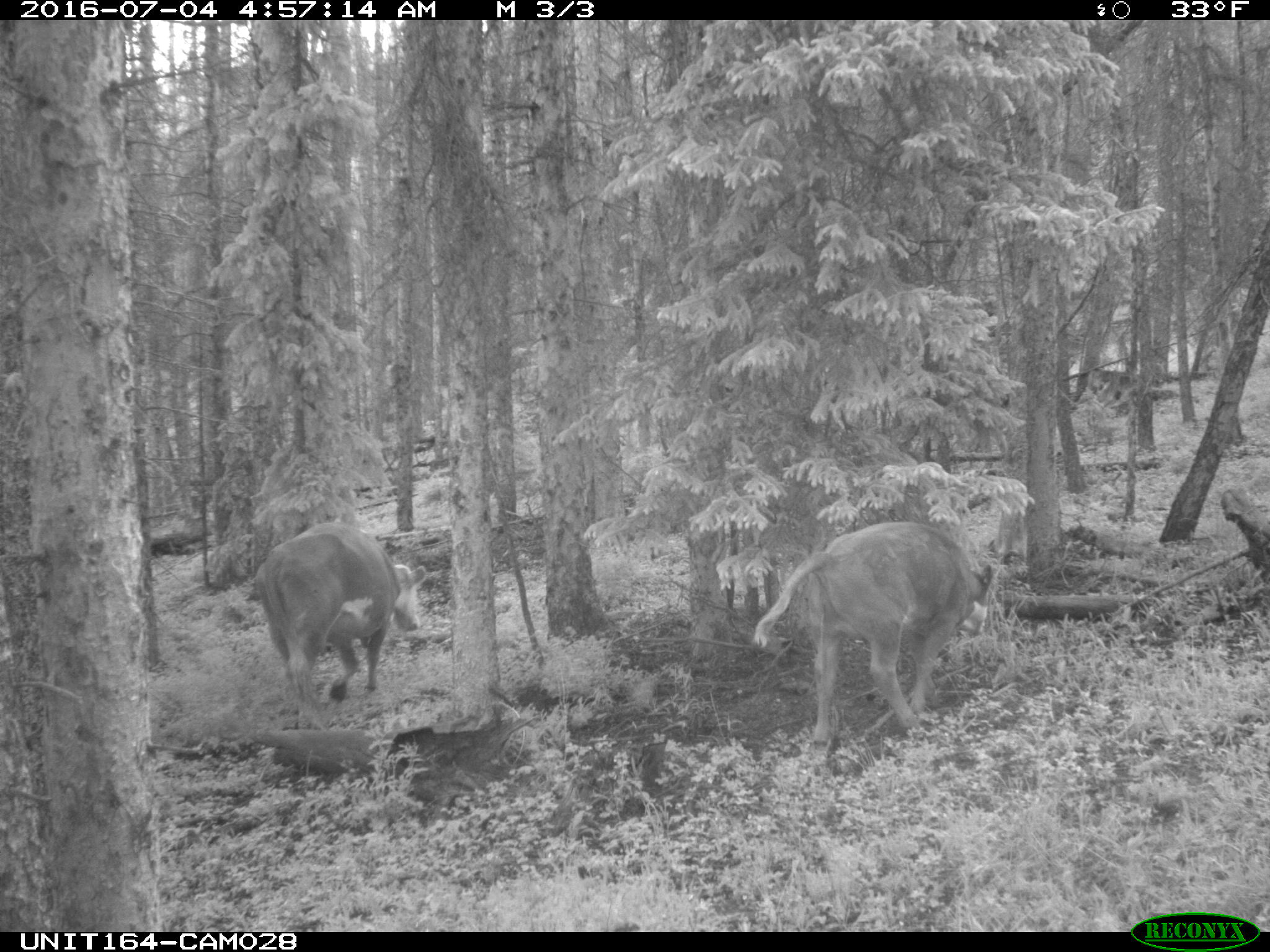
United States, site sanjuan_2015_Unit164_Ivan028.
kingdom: Animalia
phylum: Chordata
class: Mammalia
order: Artiodactyla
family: Bovidae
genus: Bos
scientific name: Bos taurus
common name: domestic cow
Bos taurus (domestic cow).